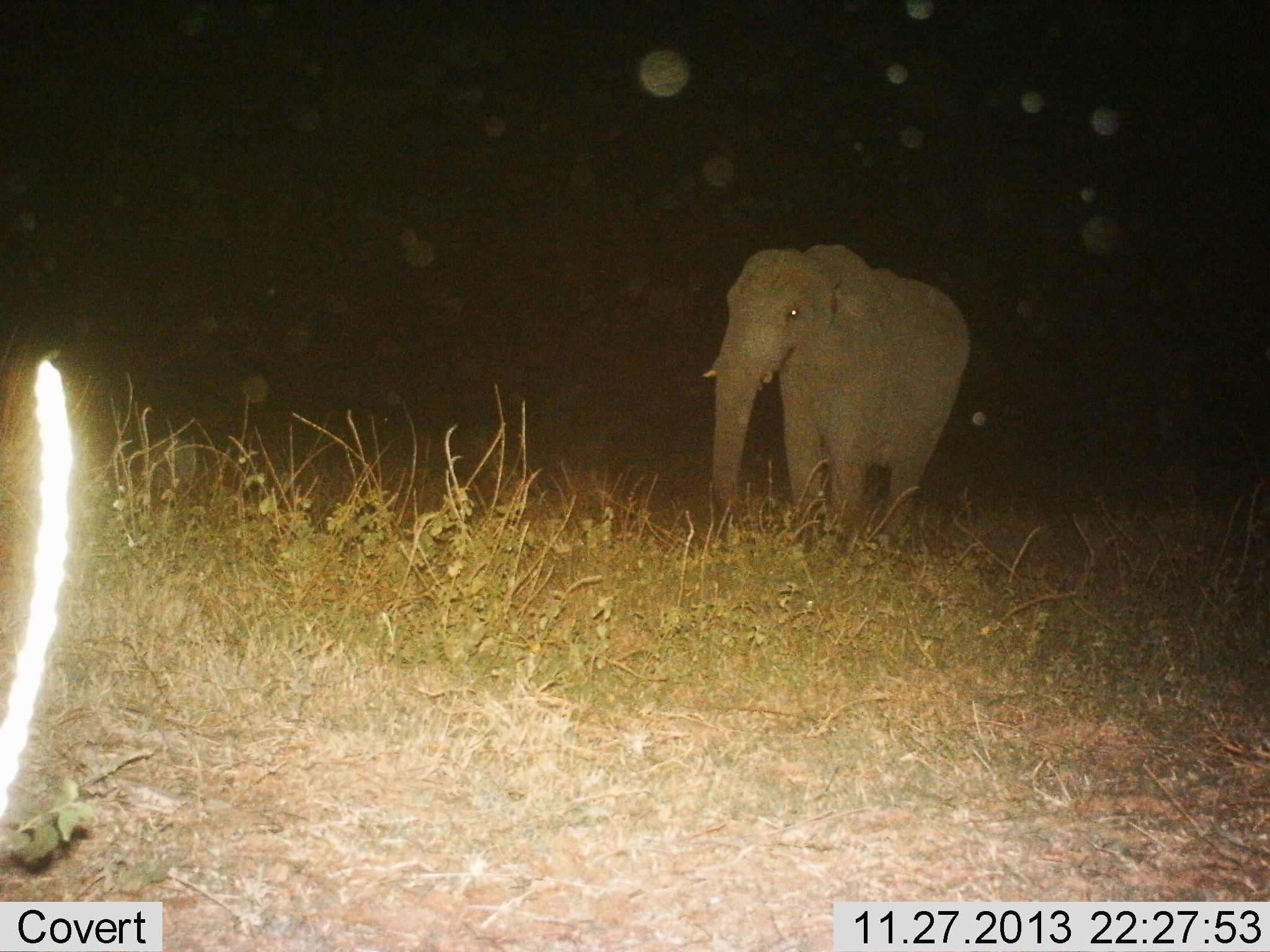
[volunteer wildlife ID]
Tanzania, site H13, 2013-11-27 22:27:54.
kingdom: Animalia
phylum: Chordata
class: Mammalia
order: Proboscidea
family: Elephantidae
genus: Loxodonta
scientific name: Loxodonta africana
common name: african bush elephant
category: elephant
Elephant (african bush elephant) (Loxodonta africana), count 1. Behavior (volunteer vote fractions): standing 100%, resting 0%, moving 0%, interacting 0%. Young present (vote fraction): 0%. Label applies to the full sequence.